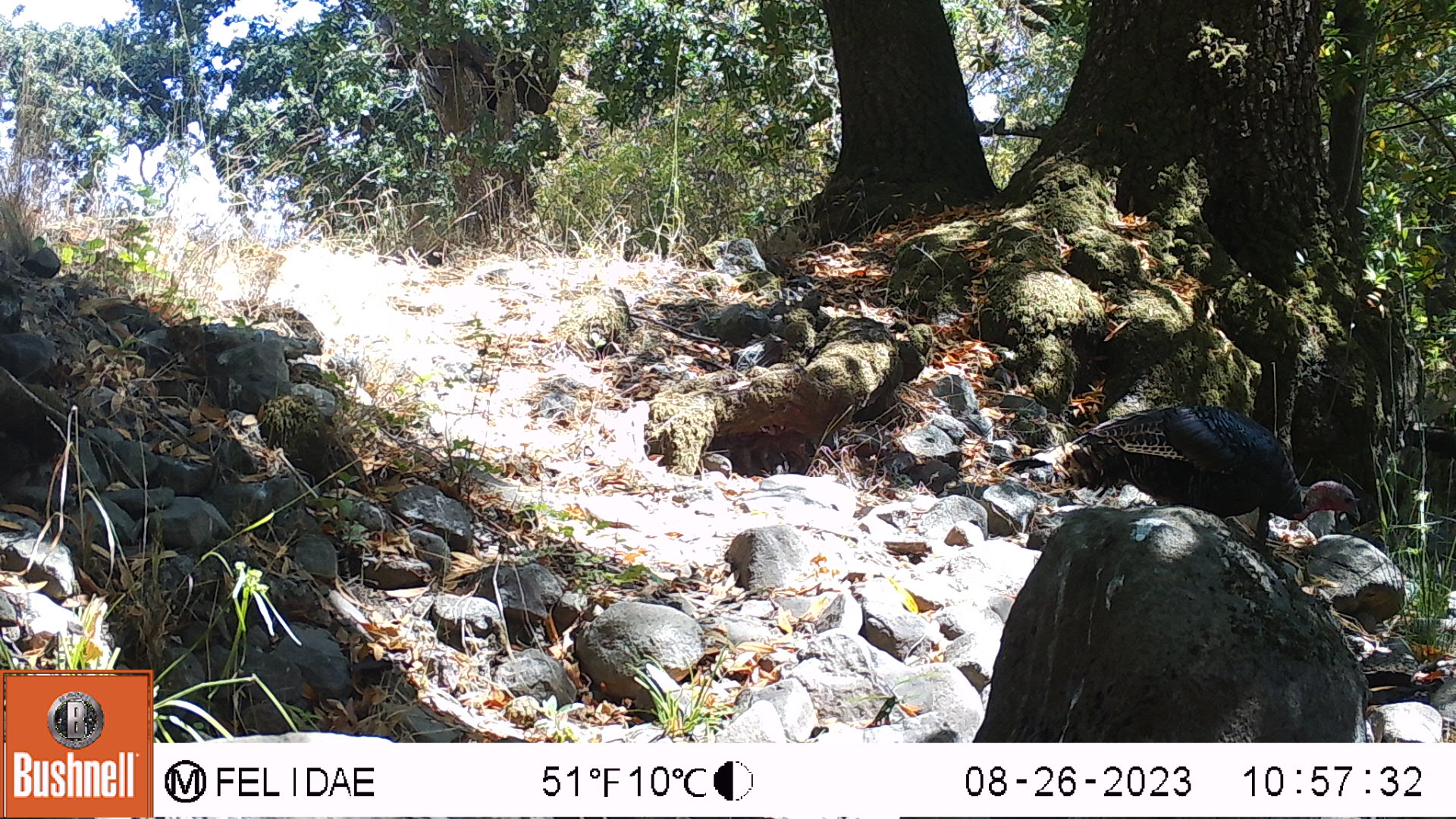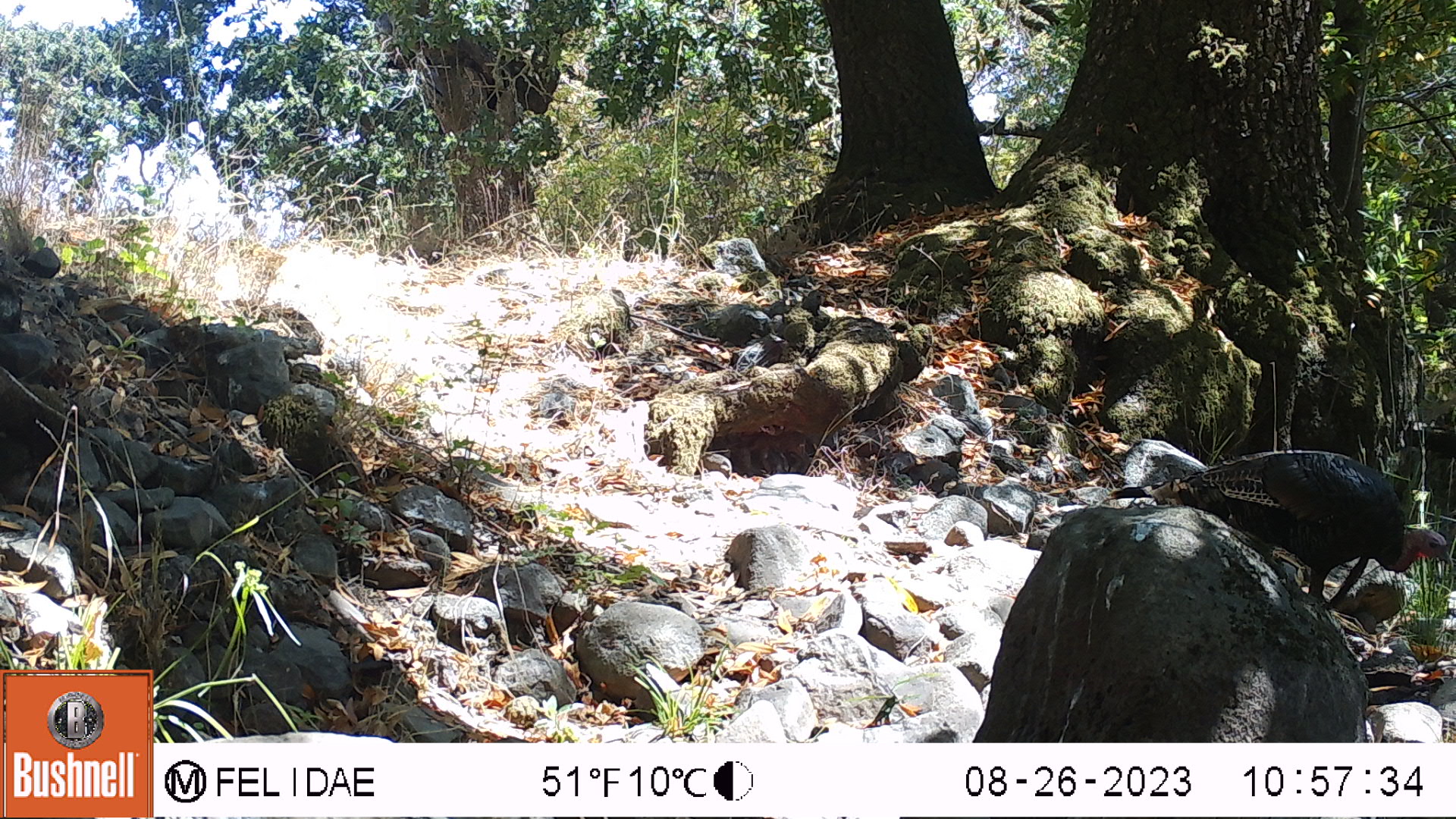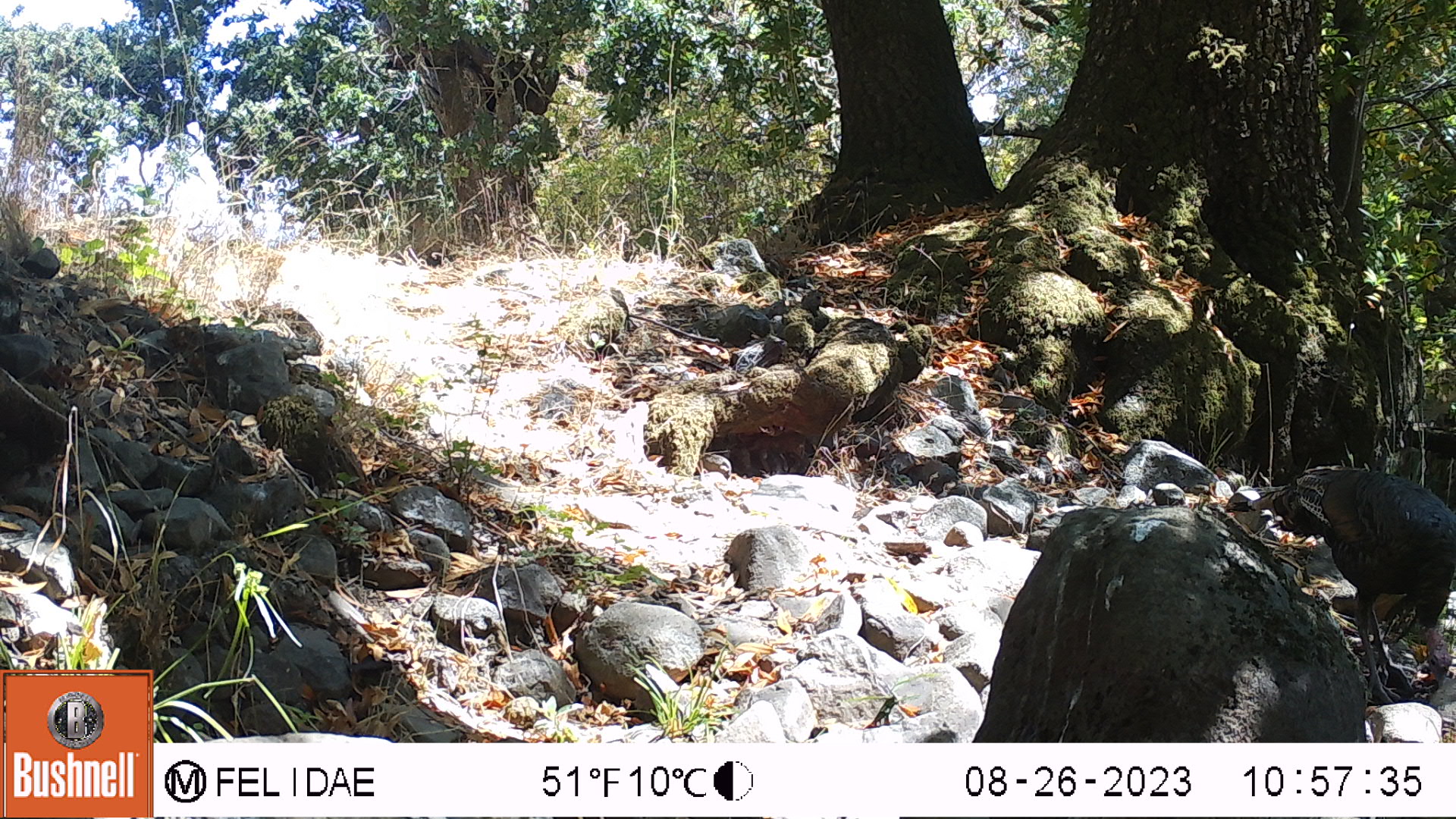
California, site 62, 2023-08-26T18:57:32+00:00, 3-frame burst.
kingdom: Animalia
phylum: Chordata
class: Aves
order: Galliformes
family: Phasianidae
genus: Meleagris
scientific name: Meleagris gallopavo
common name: turkey